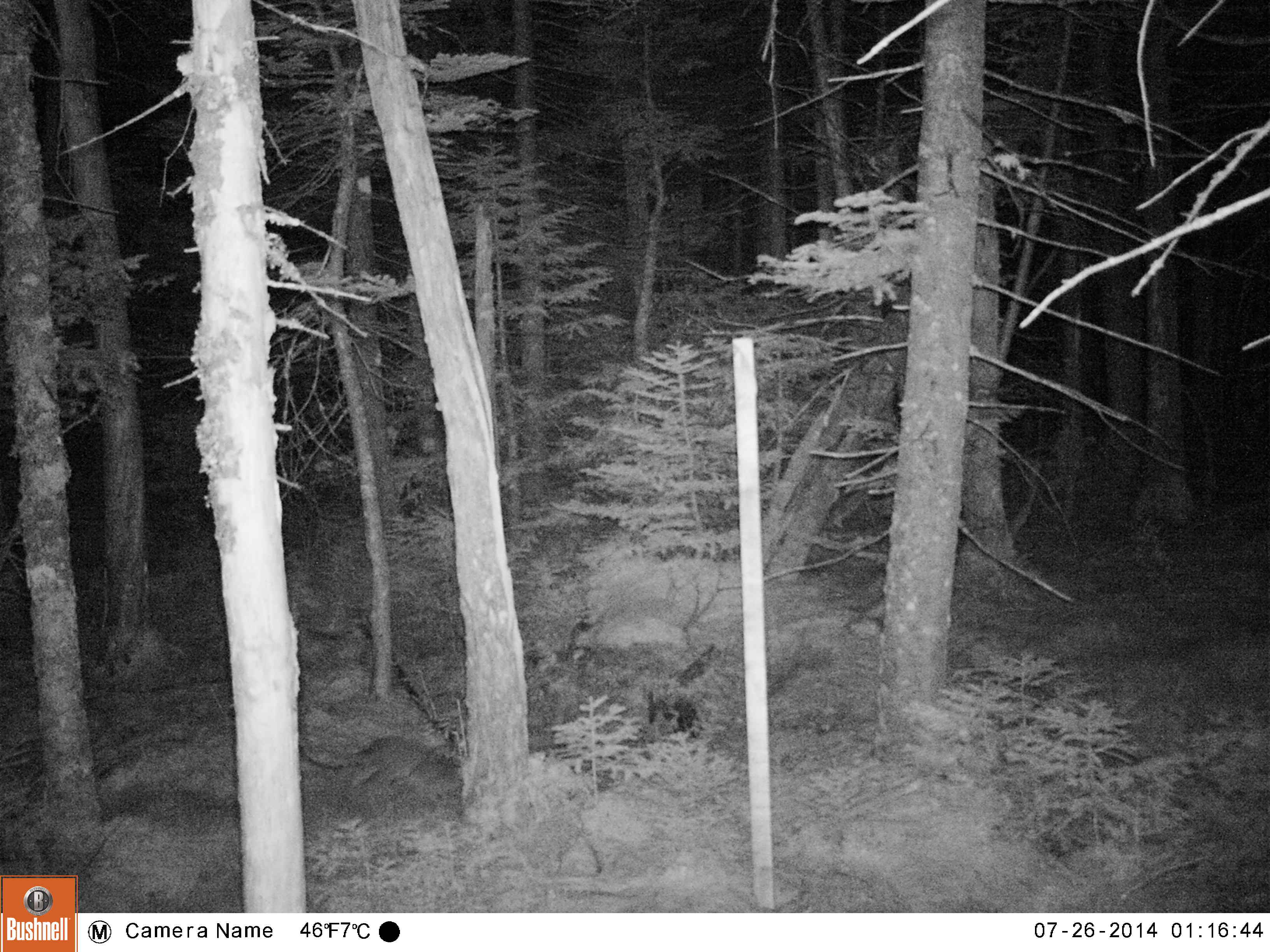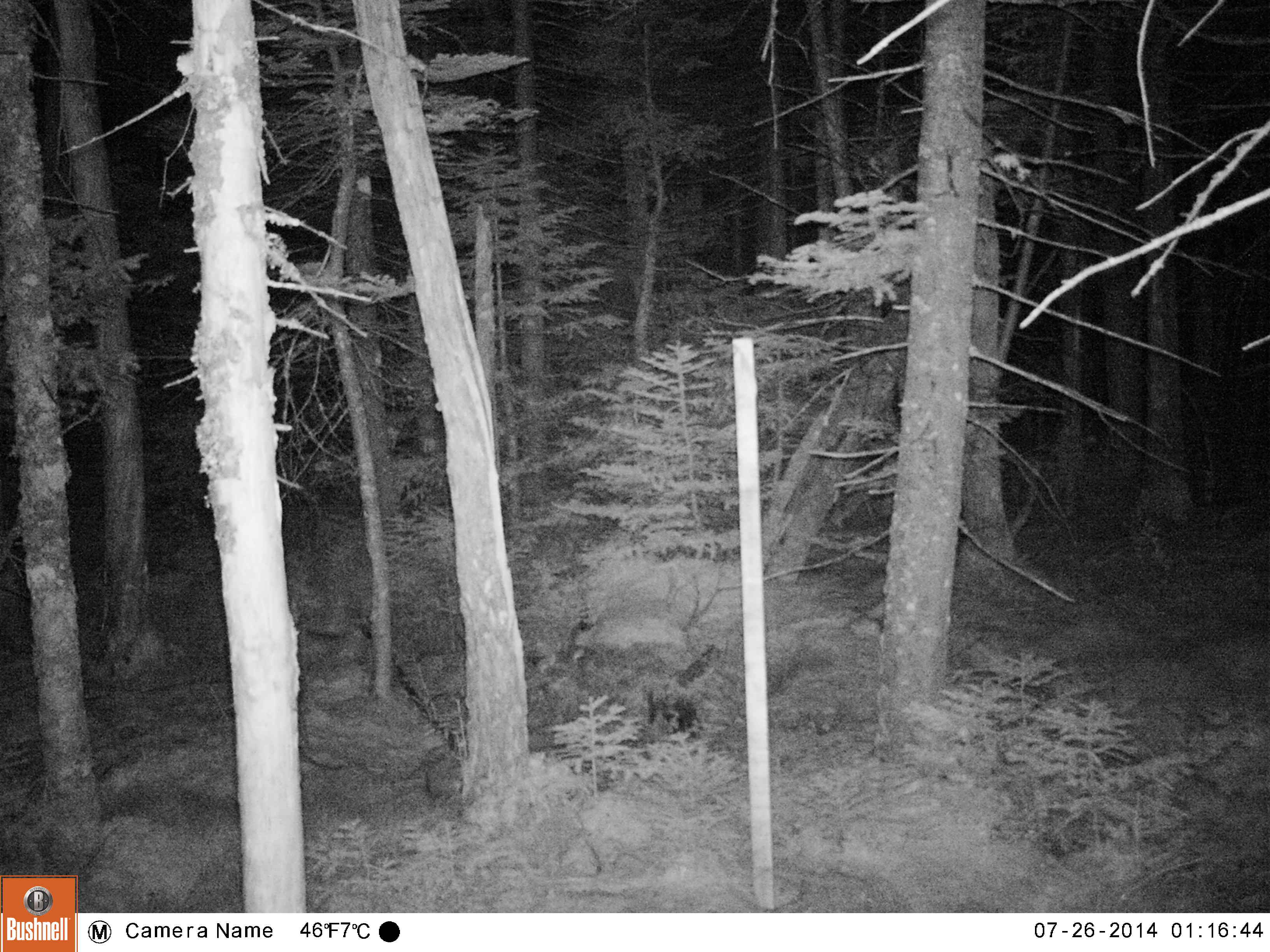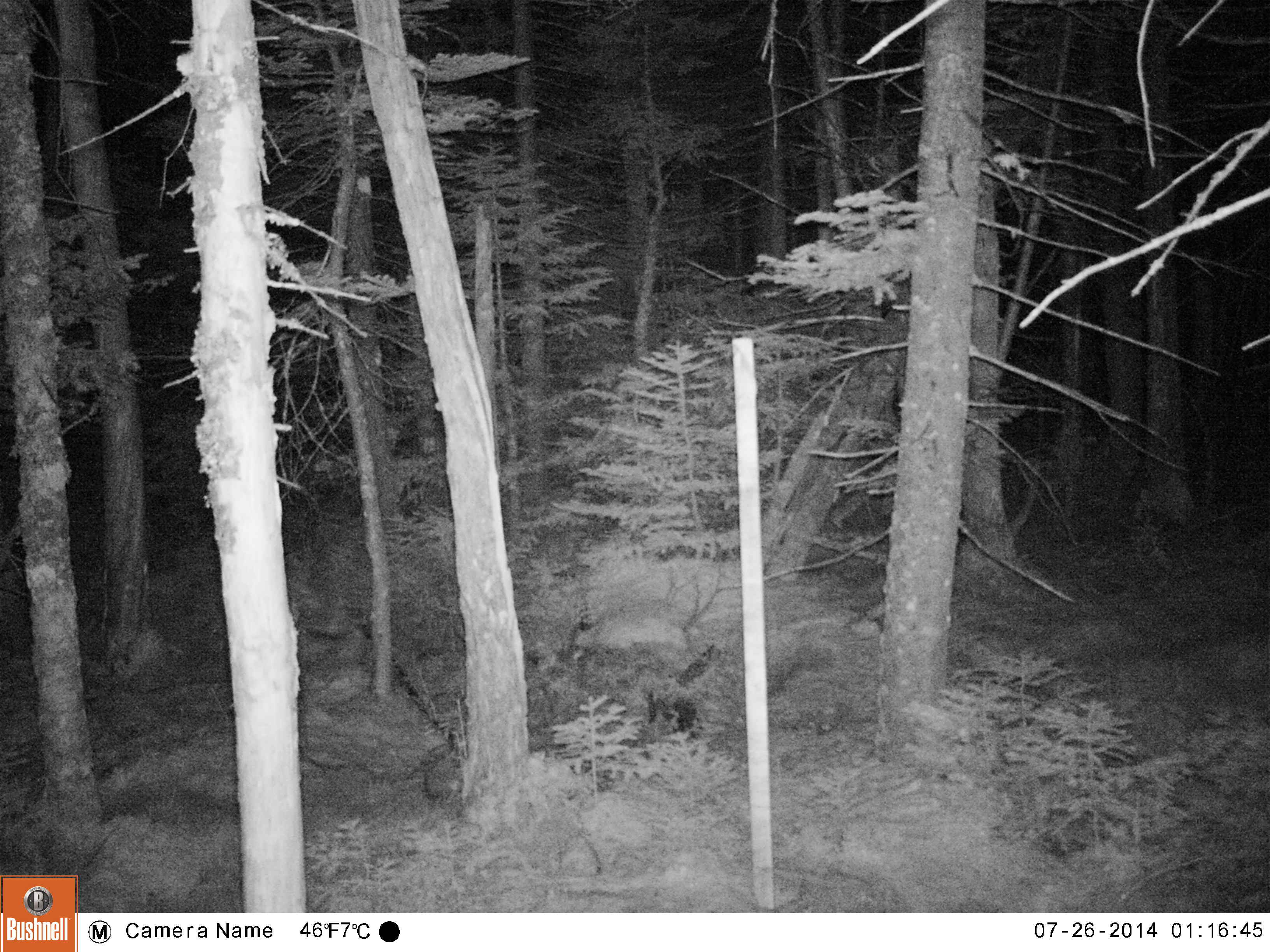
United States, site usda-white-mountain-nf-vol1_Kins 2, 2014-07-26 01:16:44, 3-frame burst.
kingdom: Animalia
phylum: Chordata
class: Mammalia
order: Lagomorpha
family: Leporidae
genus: Lepus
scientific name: Lepus americanus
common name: snowshoe hare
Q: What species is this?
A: Snowshoe hare (Lepus americanus).